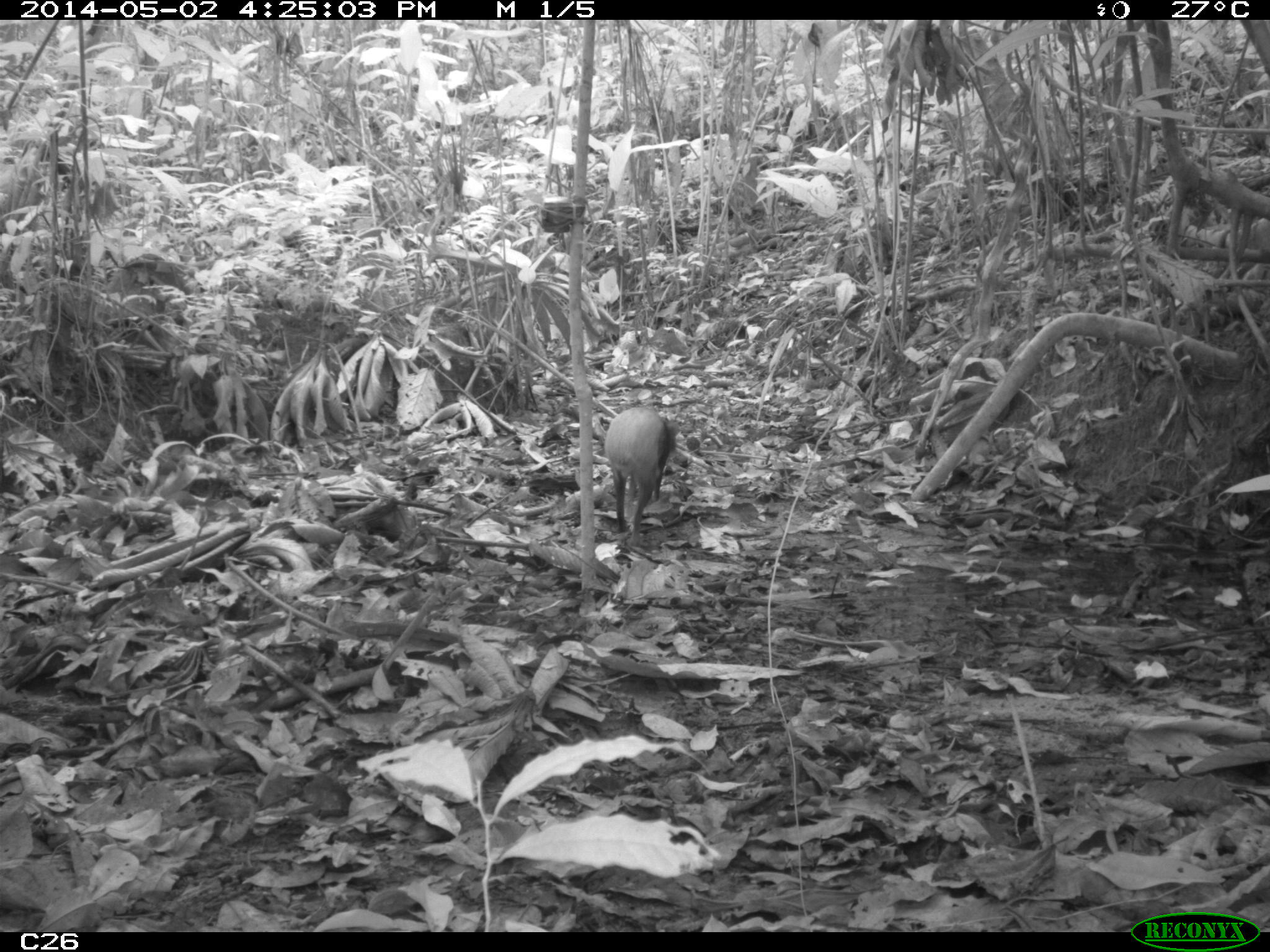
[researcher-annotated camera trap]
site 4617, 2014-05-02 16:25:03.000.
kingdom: Animalia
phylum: Chordata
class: Mammalia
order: Rodentia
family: Dasyproctidae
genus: Dasyprocta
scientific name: Dasyprocta leporina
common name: red-rumped agouti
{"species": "Dasyprocta leporina (red-rumped agouti)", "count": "1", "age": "adult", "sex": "male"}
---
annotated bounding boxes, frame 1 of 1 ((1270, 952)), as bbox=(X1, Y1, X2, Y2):
dasyprocta leporina: bbox=(602, 405, 681, 548)